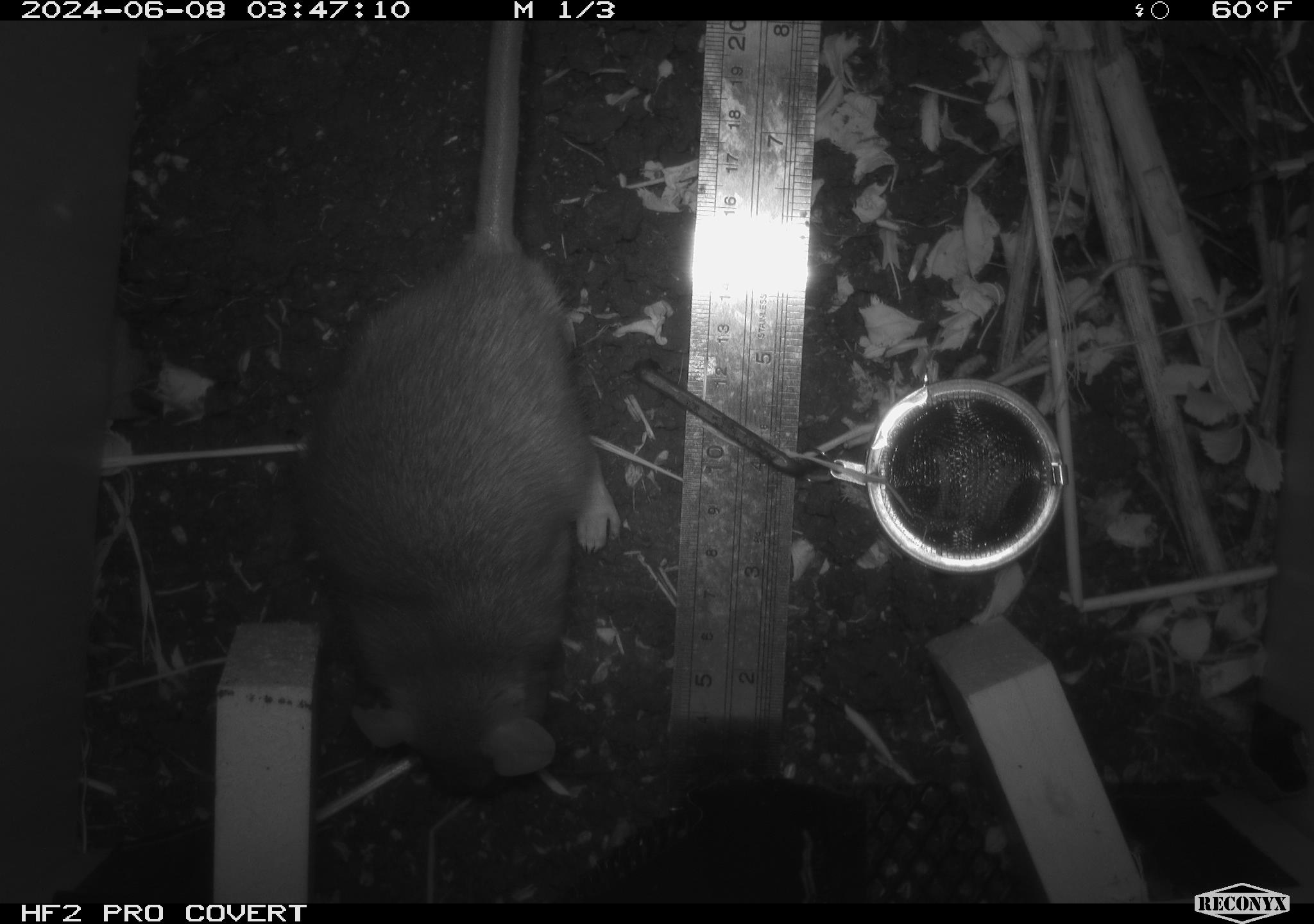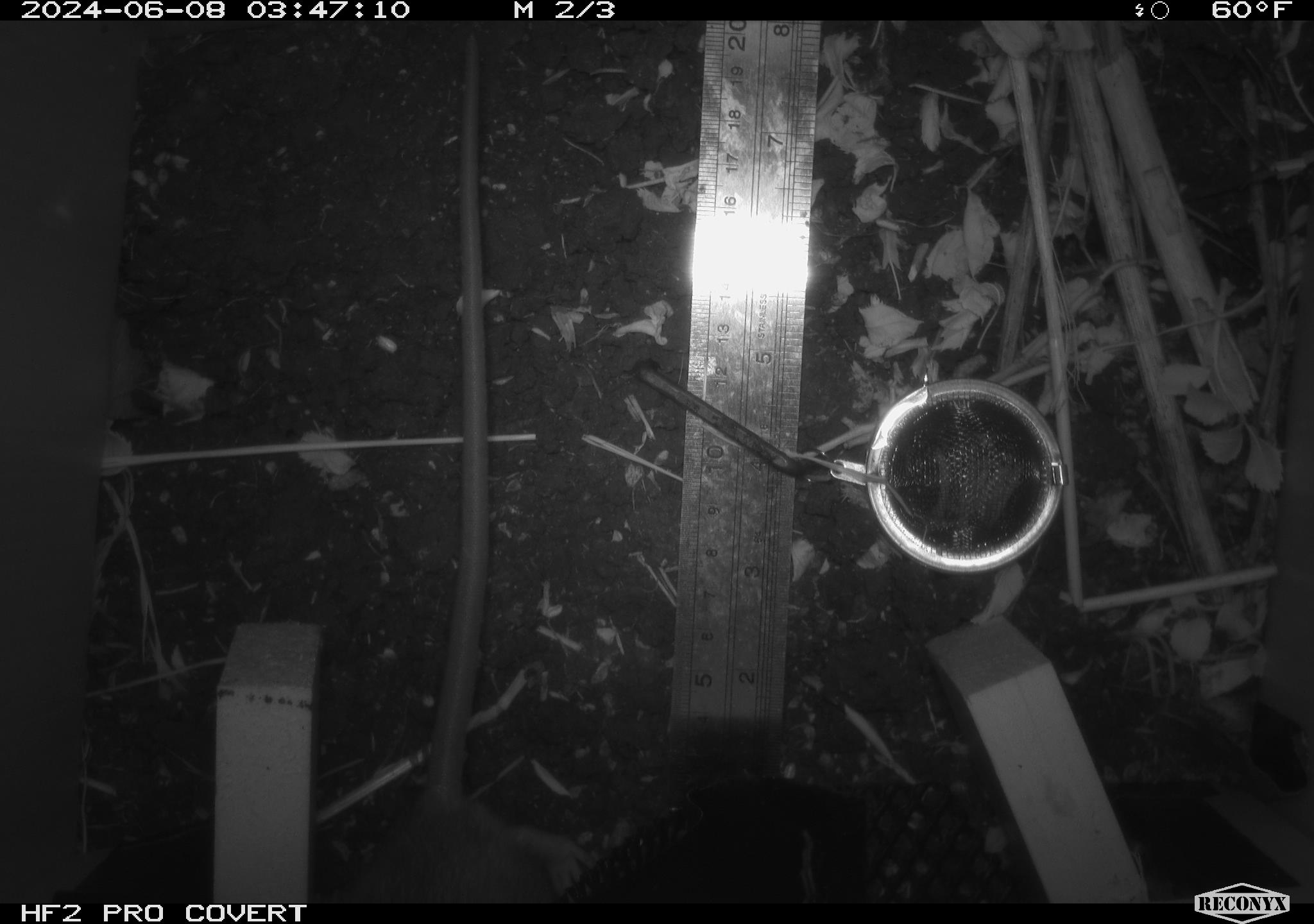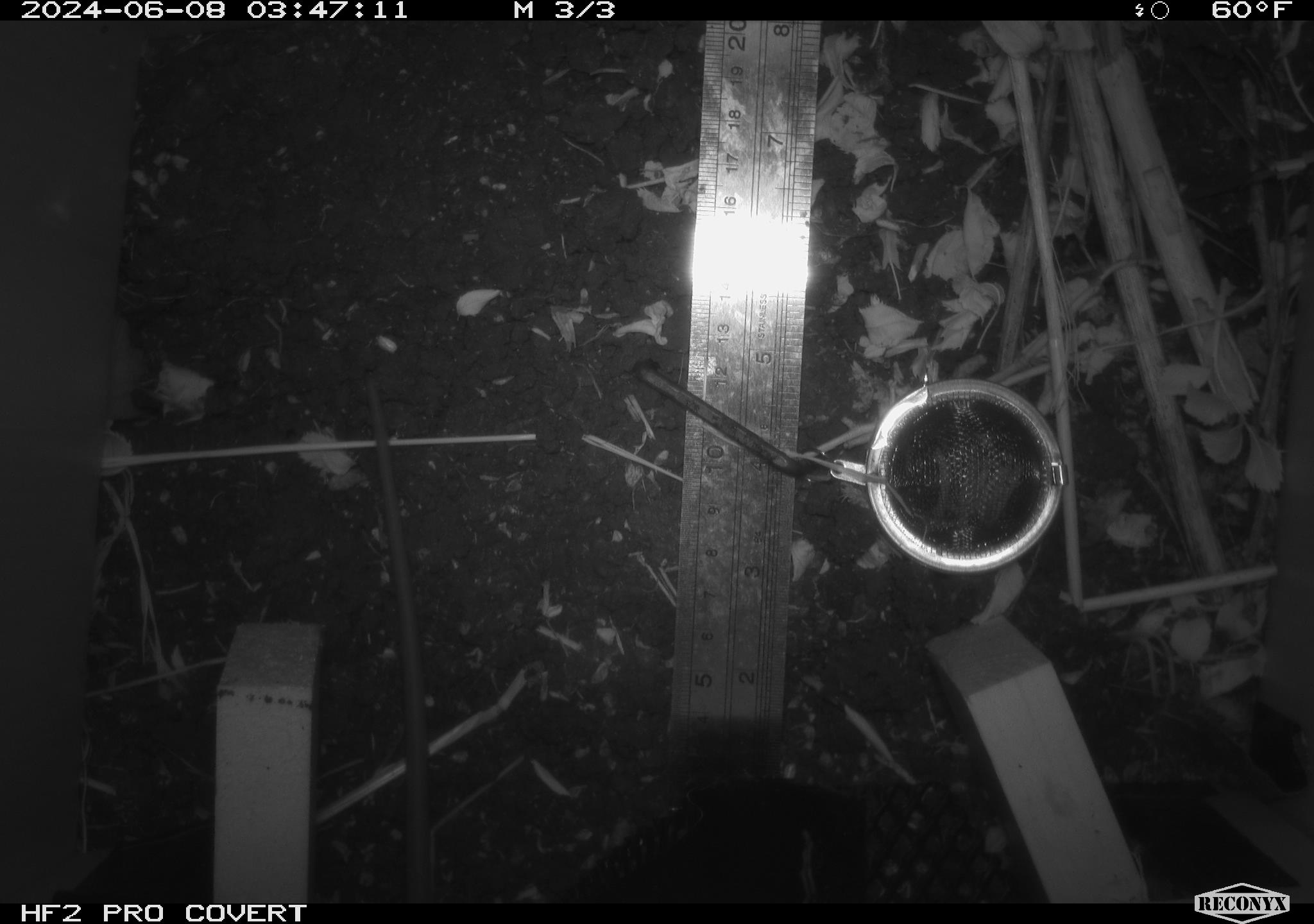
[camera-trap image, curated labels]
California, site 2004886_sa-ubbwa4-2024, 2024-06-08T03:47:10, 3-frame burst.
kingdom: Animalia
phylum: Chordata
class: Mammalia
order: Rodentia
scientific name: Rodentia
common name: woodrat or rat or mouse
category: woodrat or rat or mouse species